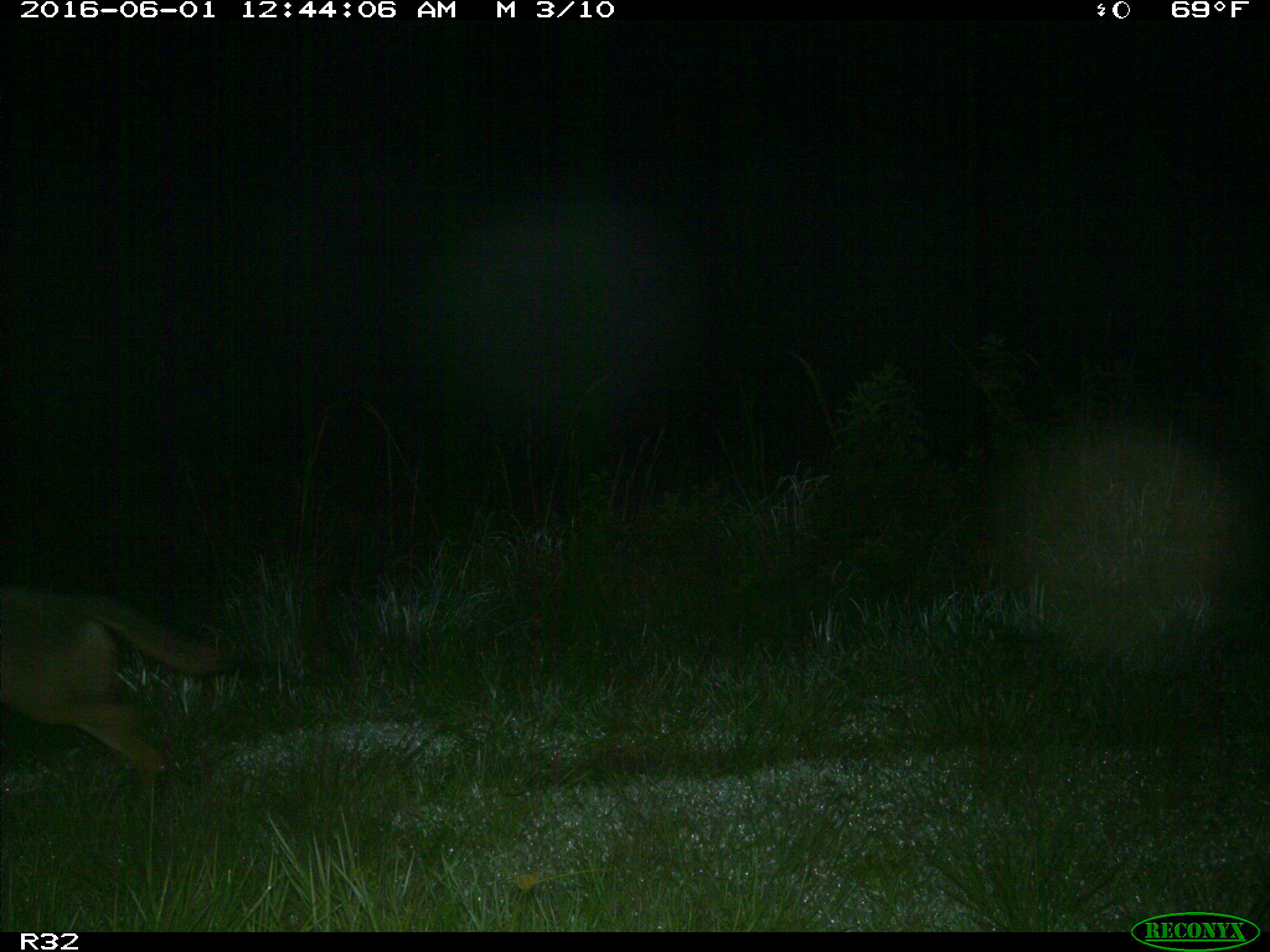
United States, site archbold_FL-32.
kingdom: Animalia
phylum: Chordata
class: Mammalia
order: Carnivora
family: Canidae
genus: Canis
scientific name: Canis latrans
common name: coyote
Canis latrans (coyote).